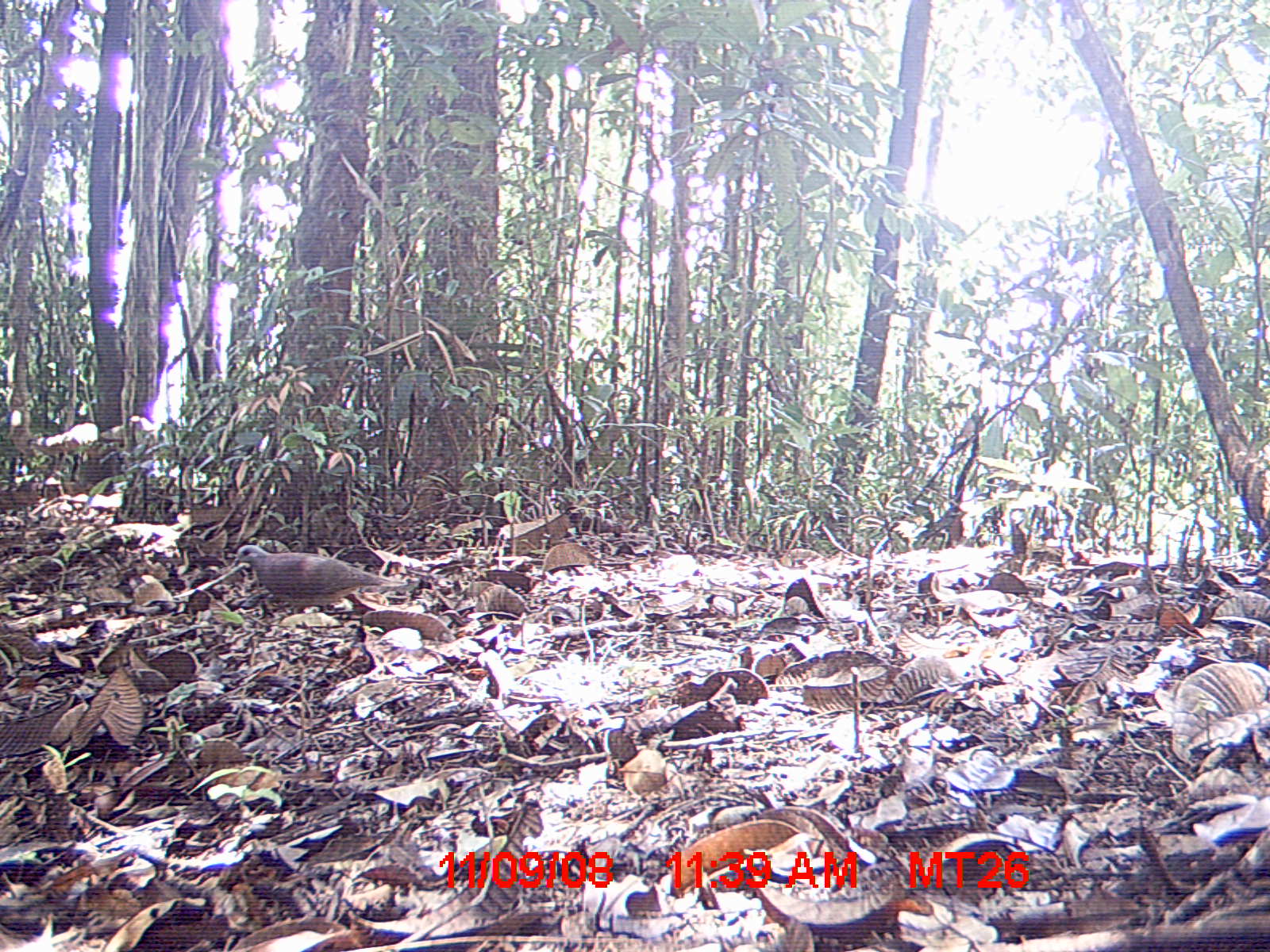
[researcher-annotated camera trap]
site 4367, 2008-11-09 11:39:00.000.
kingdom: Animalia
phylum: Chordata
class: Aves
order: Columbiformes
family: Columbidae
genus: Streptopelia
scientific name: Streptopelia picturata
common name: madagascar turtle-dove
Streptopelia picturata (madagascar turtle-dove), count 1.